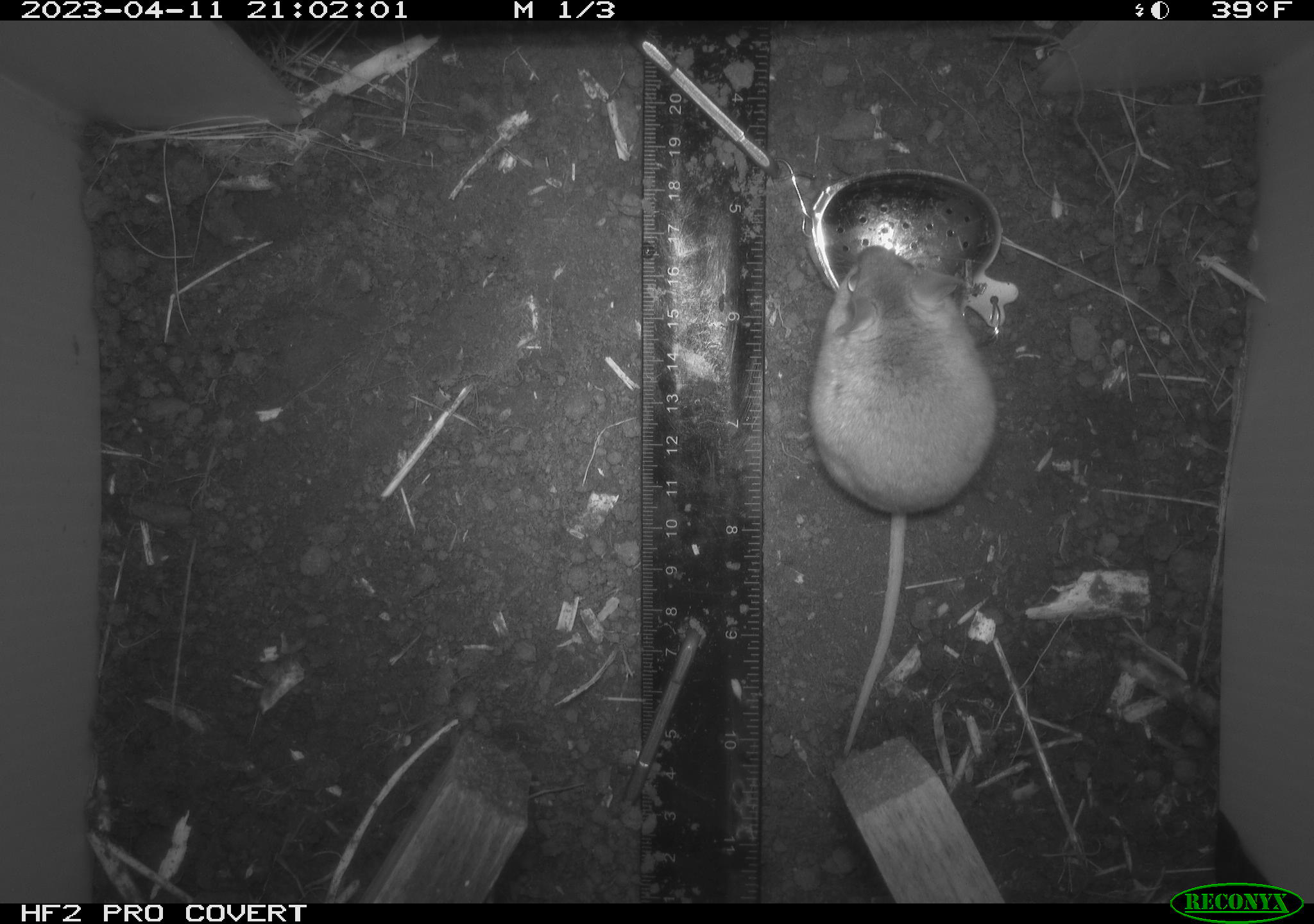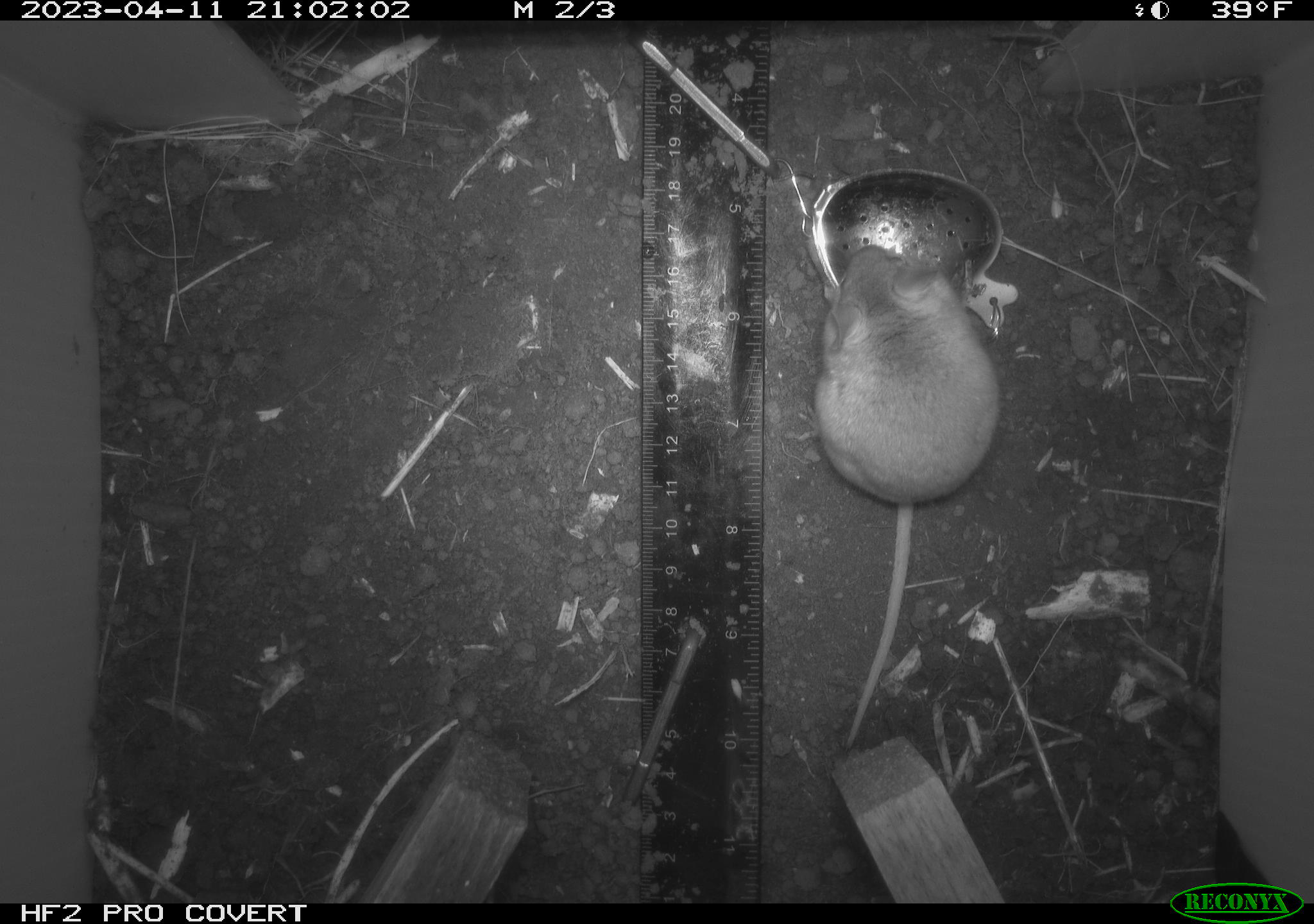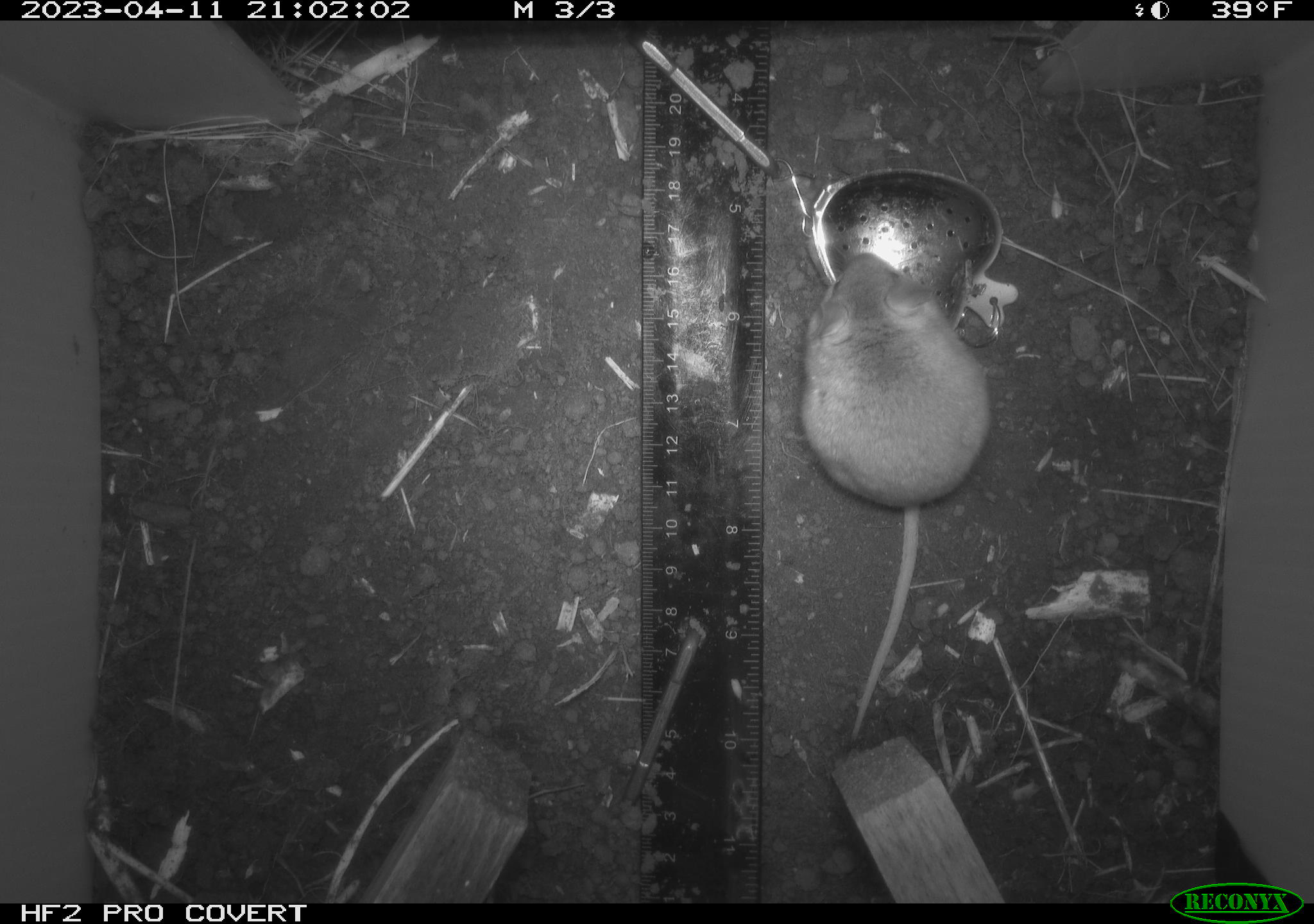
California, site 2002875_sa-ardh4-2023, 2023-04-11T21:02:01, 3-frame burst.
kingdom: Animalia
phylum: Chordata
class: Mammalia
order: Rodentia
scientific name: Rodentia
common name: mouse species